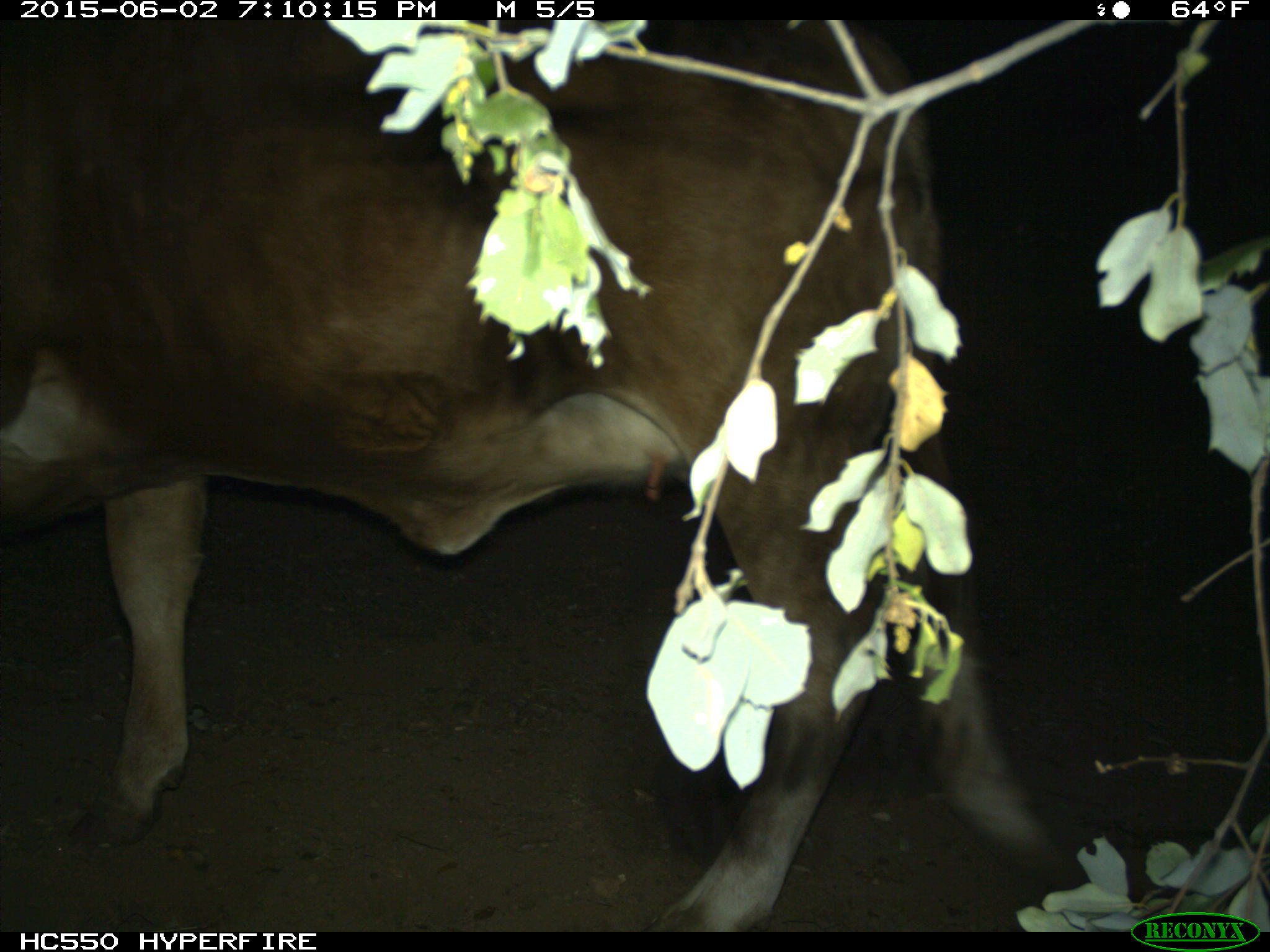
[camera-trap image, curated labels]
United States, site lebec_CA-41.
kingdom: Animalia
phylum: Chordata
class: Mammalia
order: Artiodactyla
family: Bovidae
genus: Bos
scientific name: Bos taurus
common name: domestic cow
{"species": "Bos taurus (domestic cow)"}